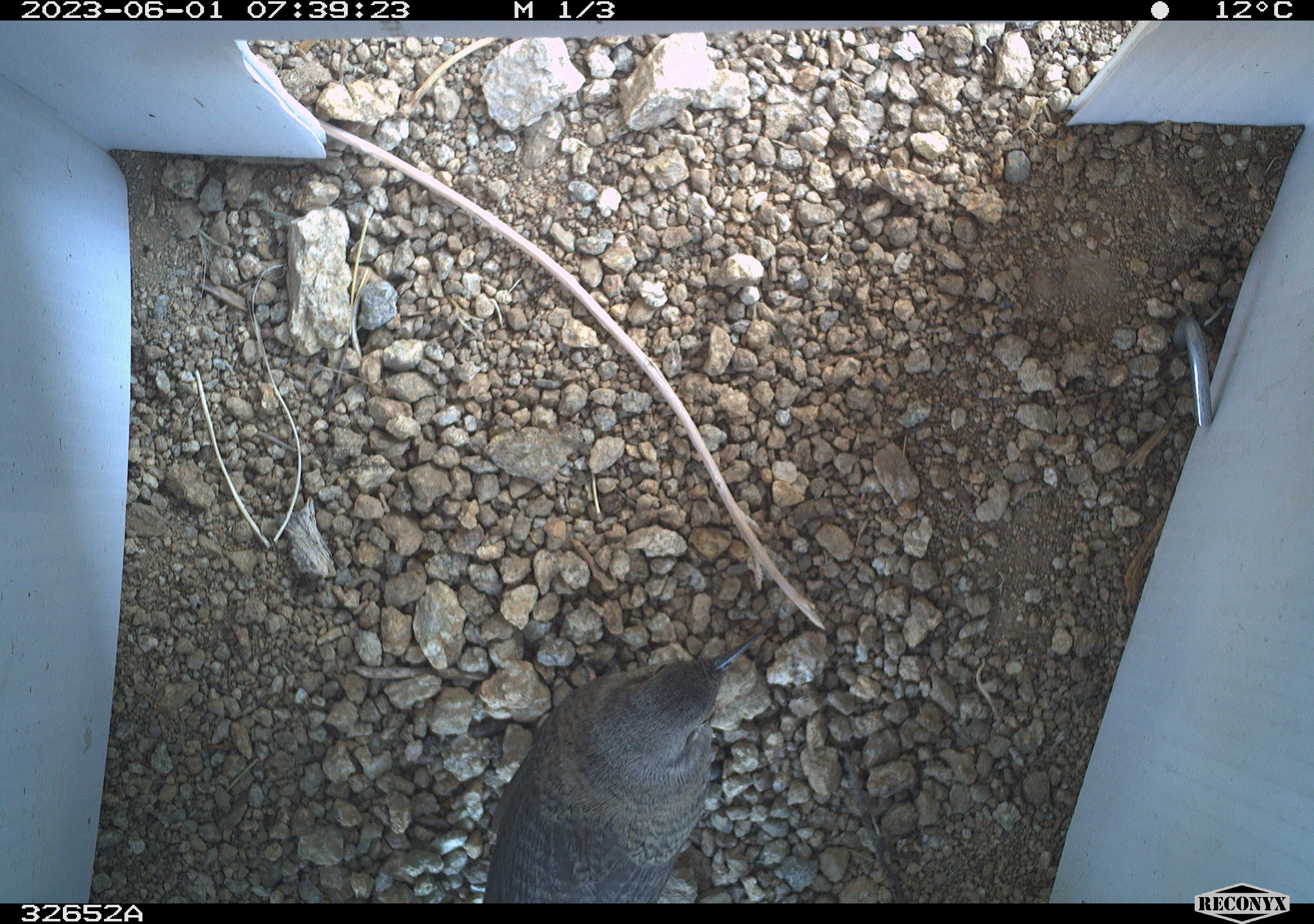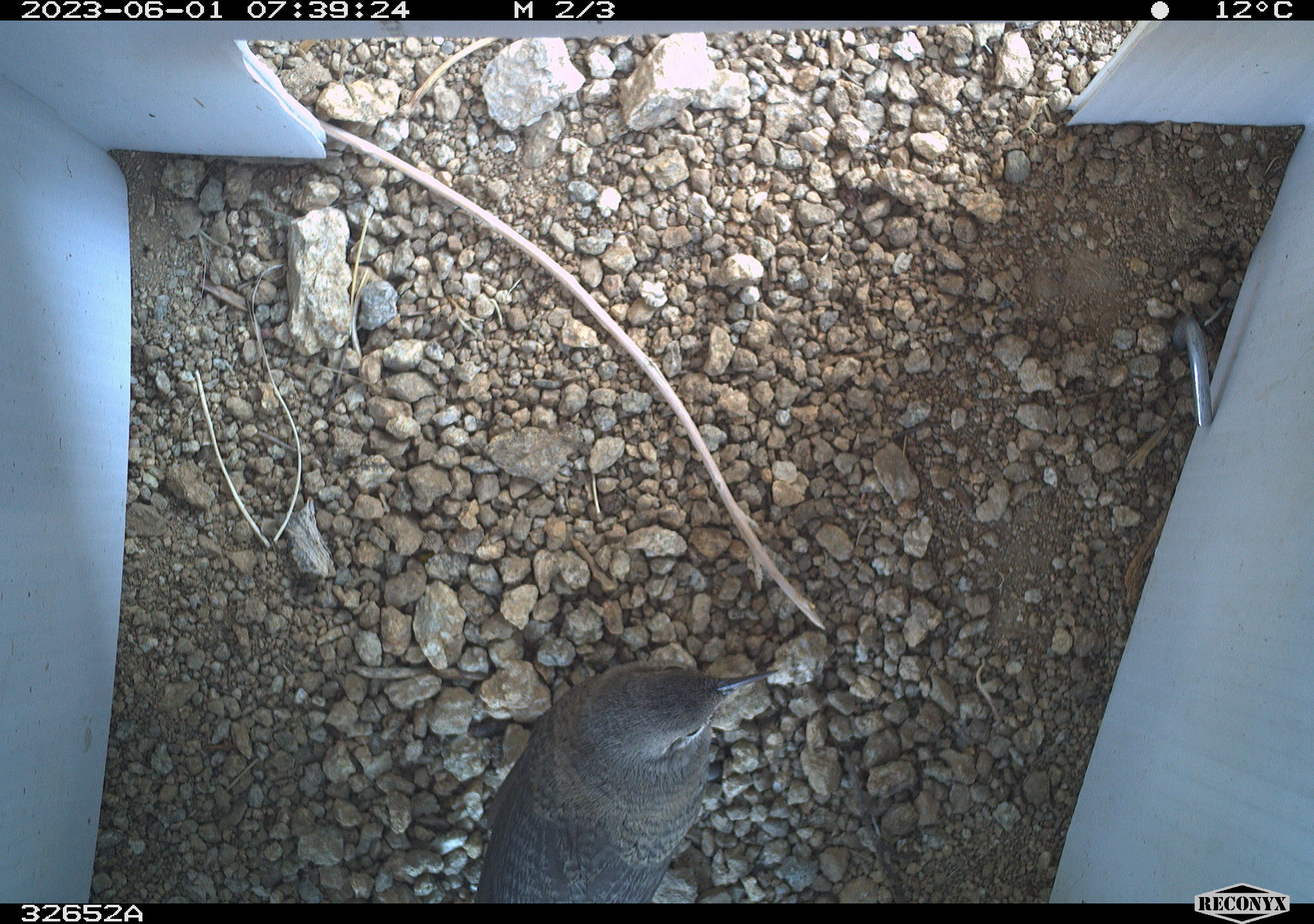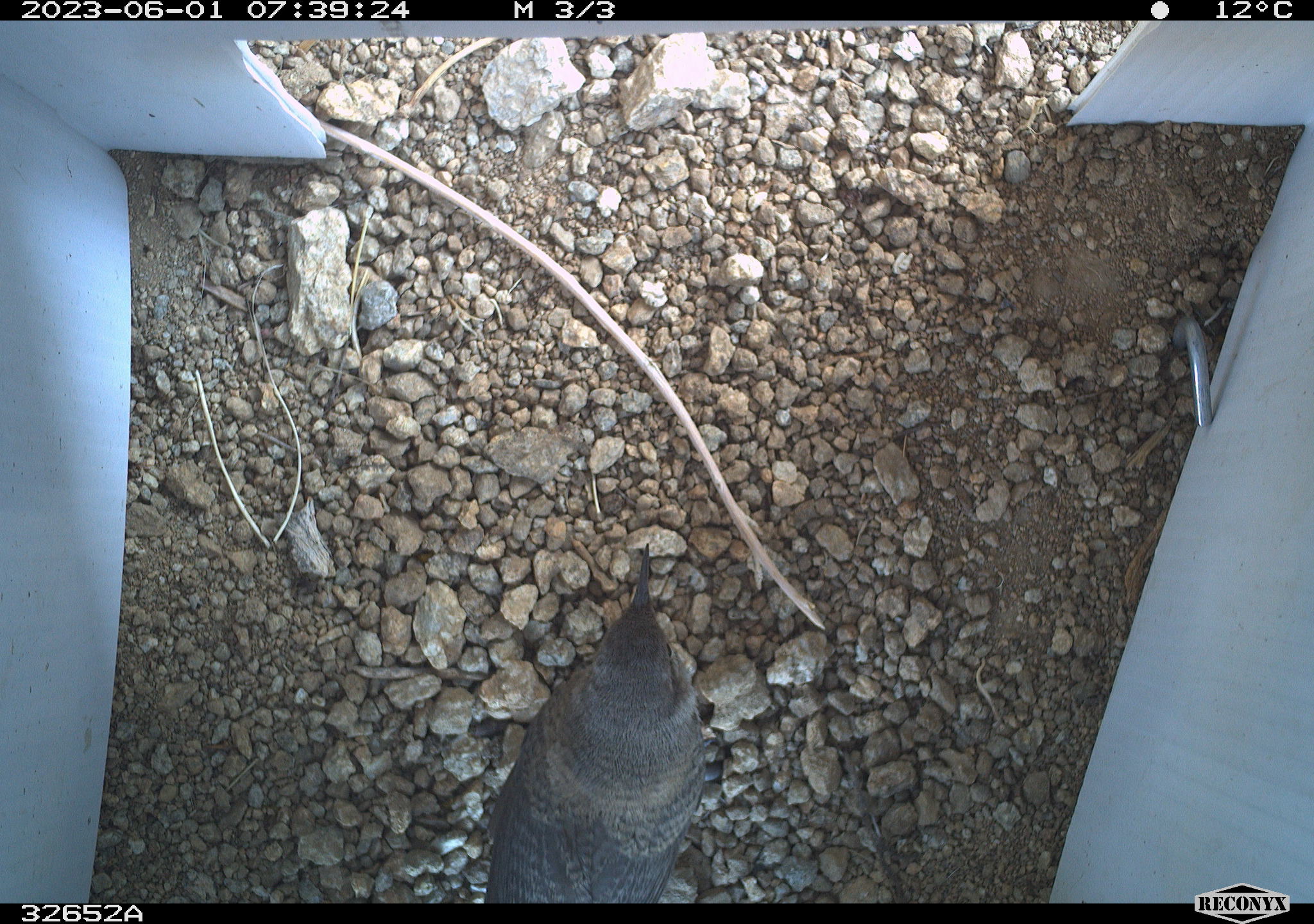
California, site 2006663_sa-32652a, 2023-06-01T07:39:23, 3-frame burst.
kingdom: Animalia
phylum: Chordata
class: Aves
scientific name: Aves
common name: bird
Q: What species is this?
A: Bird (Aves).